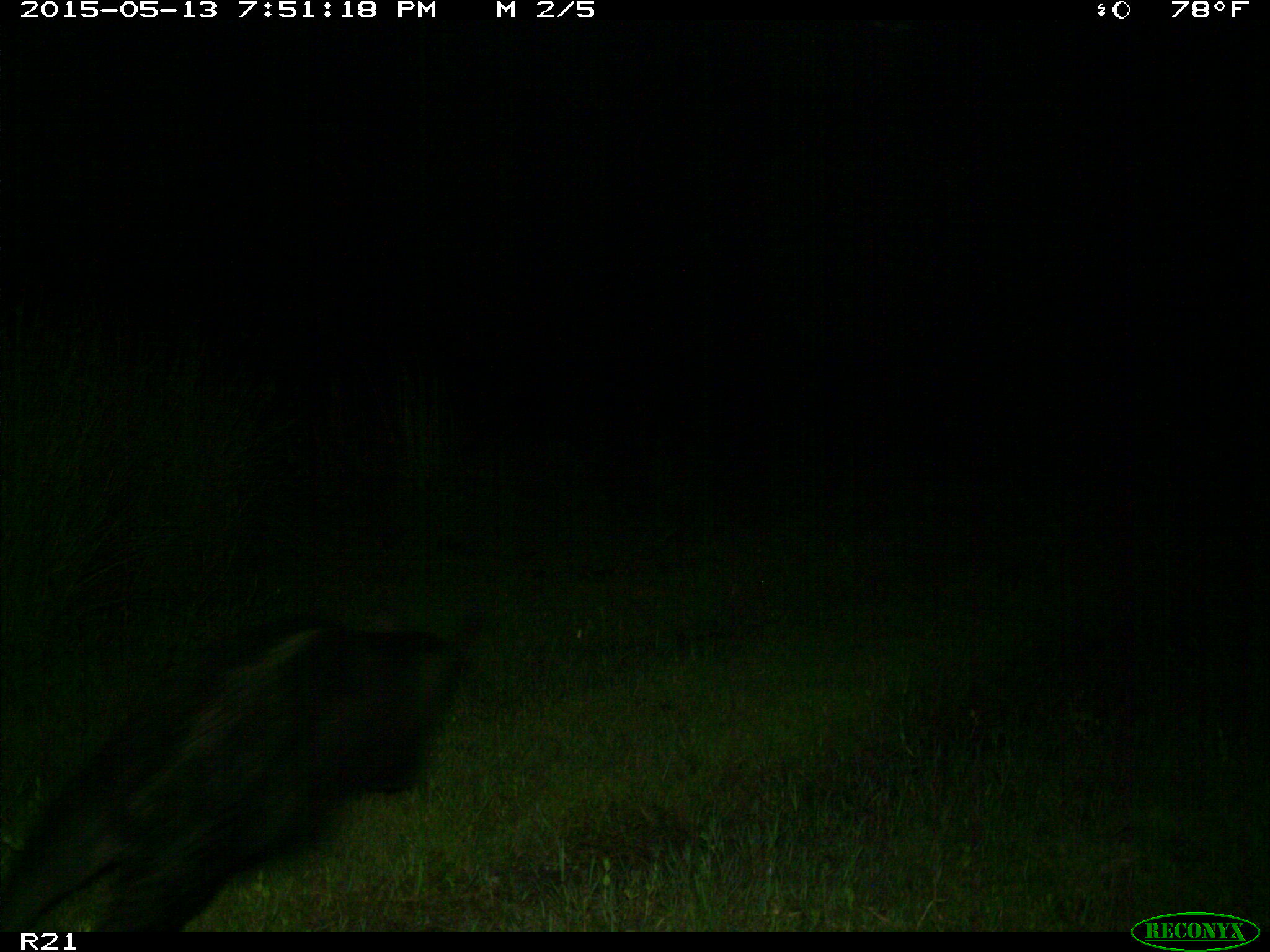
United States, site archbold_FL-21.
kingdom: Animalia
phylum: Chordata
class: Mammalia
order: Artiodactyla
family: Suidae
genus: Sus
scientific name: Sus scrofa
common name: wild boar